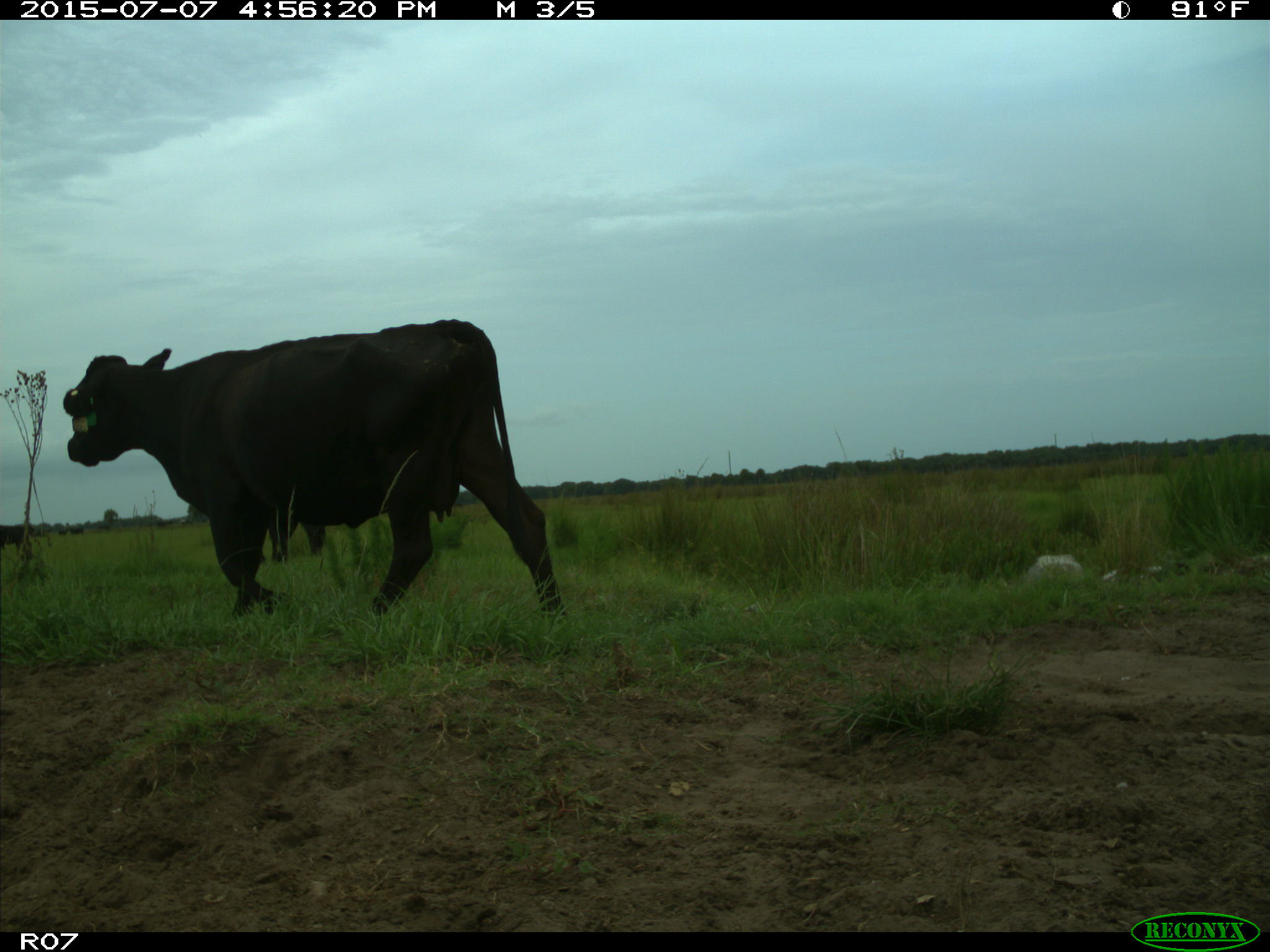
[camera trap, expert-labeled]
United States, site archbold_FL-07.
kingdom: Animalia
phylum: Chordata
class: Mammalia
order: Artiodactyla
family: Bovidae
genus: Bos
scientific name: Bos taurus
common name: domestic cow